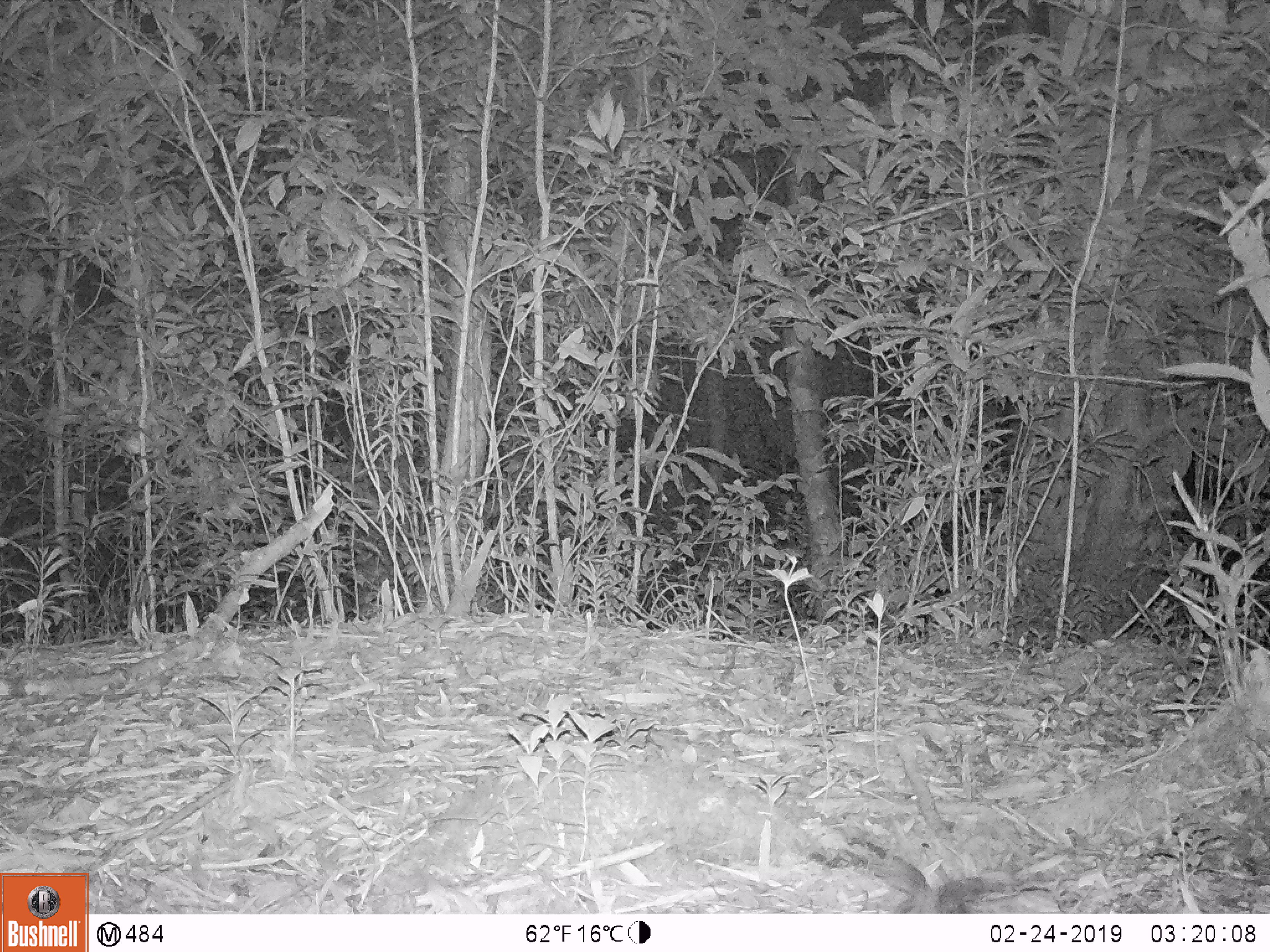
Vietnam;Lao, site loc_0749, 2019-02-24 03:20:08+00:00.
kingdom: Animalia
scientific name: Animalia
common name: animal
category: unidentified animal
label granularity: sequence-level